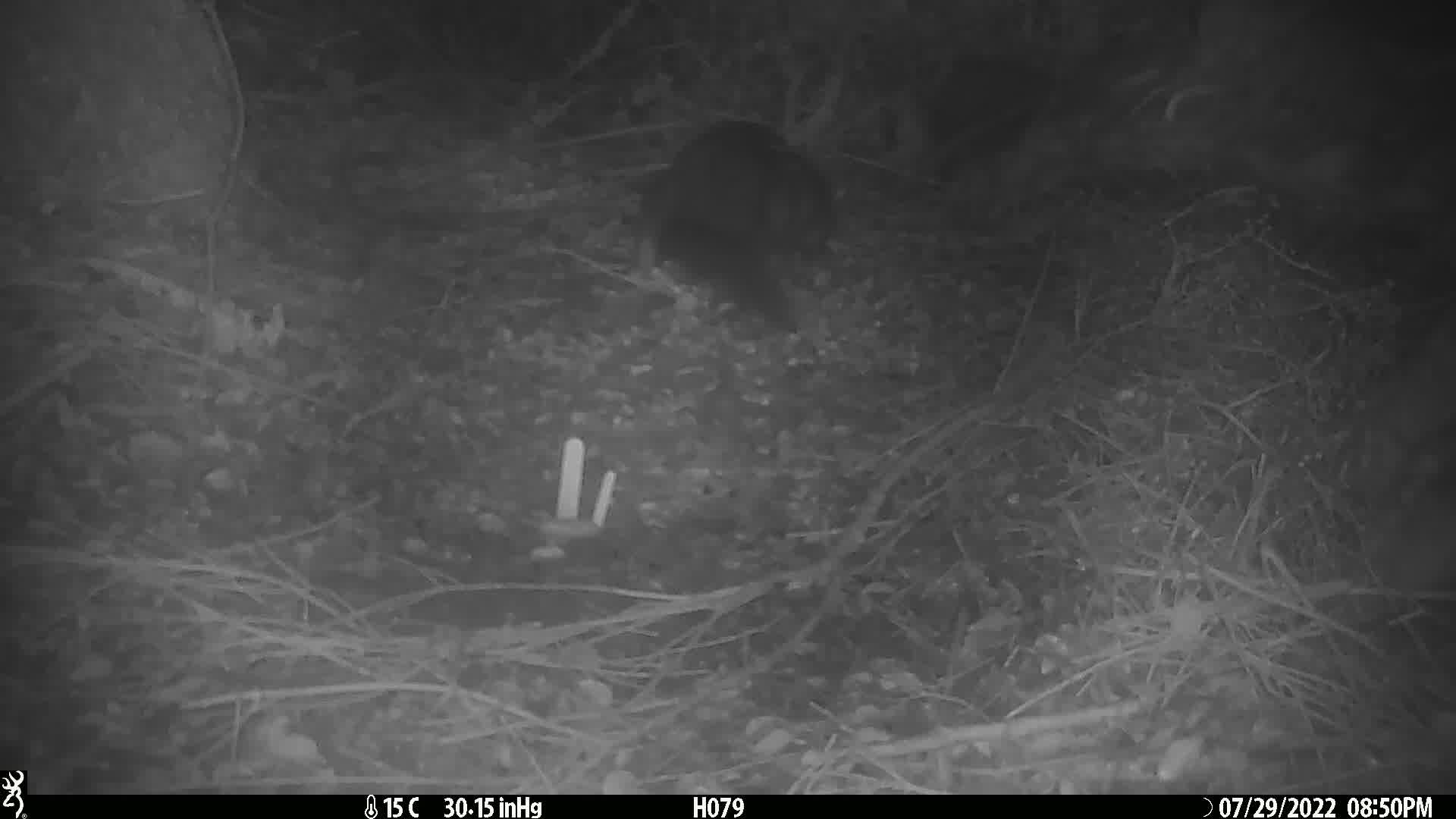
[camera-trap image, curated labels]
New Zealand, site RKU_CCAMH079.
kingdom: Animalia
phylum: Chordata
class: Mammalia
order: Diprotodontia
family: Phalangeridae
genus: Trichosurus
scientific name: Trichosurus vulpecula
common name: common brushtail possum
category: possum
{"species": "possum (common brushtail possum) (Trichosurus vulpecula)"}